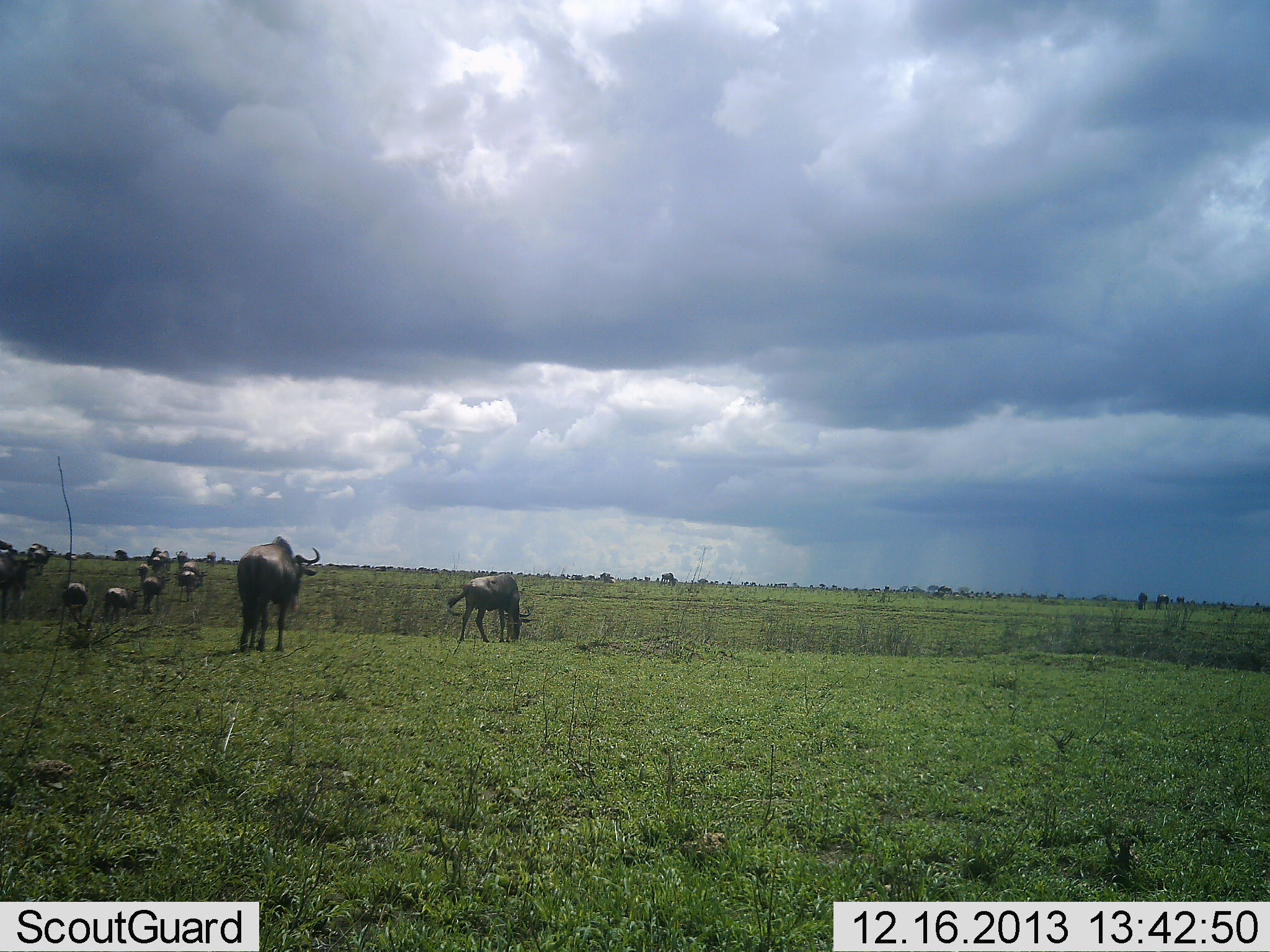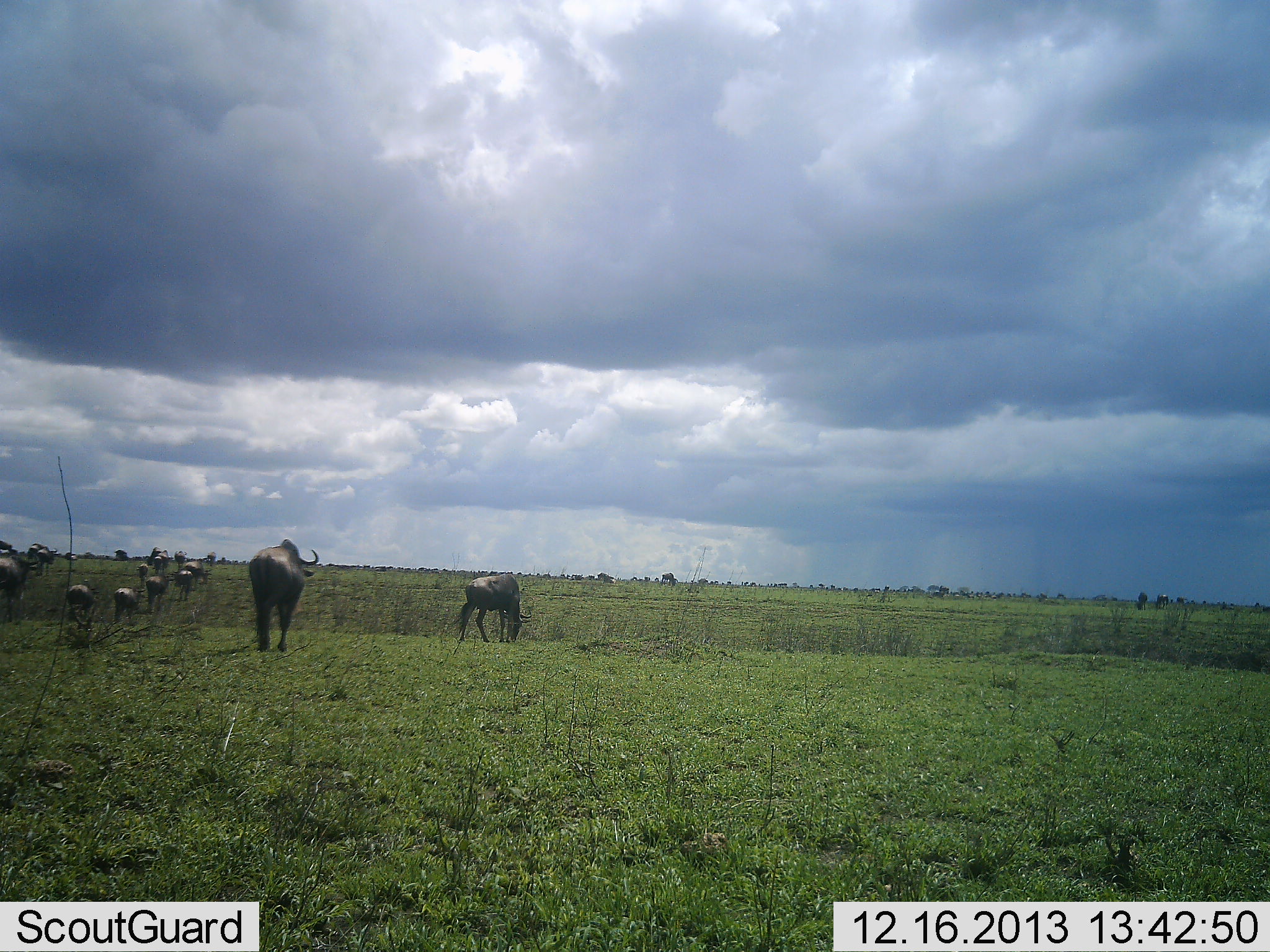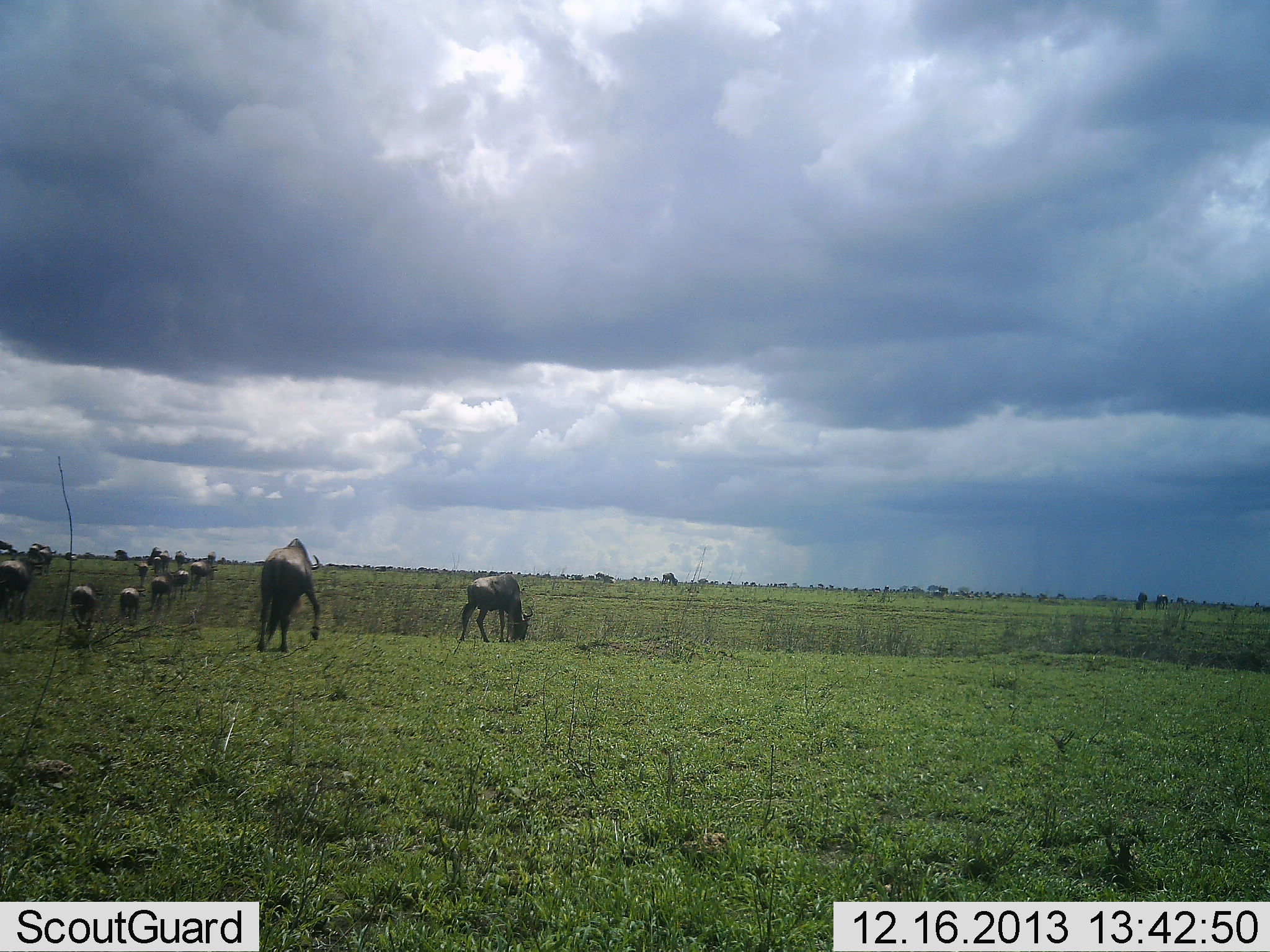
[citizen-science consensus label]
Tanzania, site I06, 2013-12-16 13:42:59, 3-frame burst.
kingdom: Animalia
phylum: Chordata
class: Mammalia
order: Artiodactyla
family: Bovidae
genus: Connochaetes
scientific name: Connochaetes taurinus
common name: blue wildebeest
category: wildebeest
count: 11-50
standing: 10%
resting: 0%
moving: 100%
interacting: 0%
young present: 10%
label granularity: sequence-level